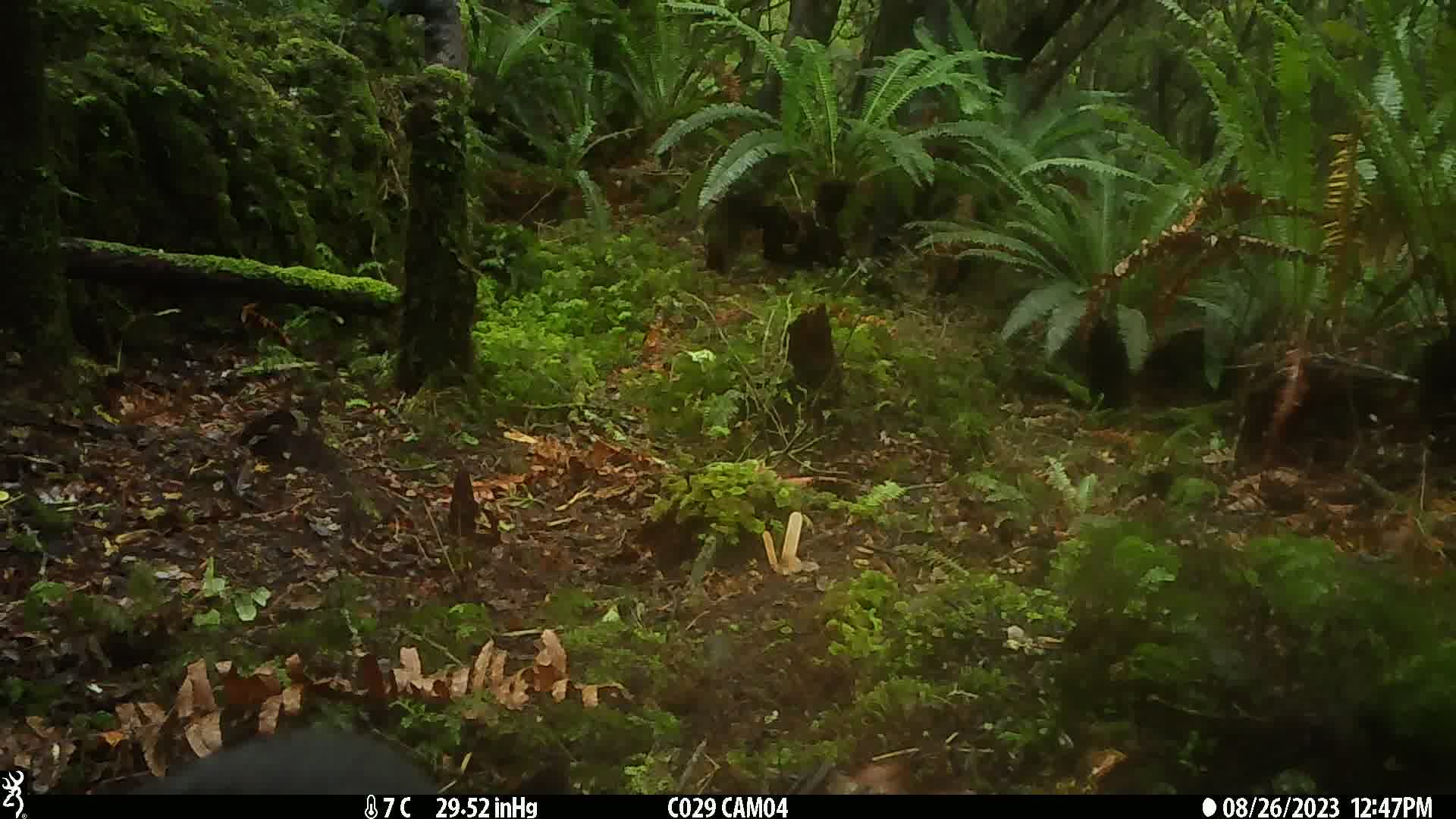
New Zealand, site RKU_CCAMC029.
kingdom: Animalia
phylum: Chordata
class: Mammalia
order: Carnivora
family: Felidae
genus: Felis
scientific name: Felis catus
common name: domestic cat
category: cat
Cat (domestic cat) (Felis catus).